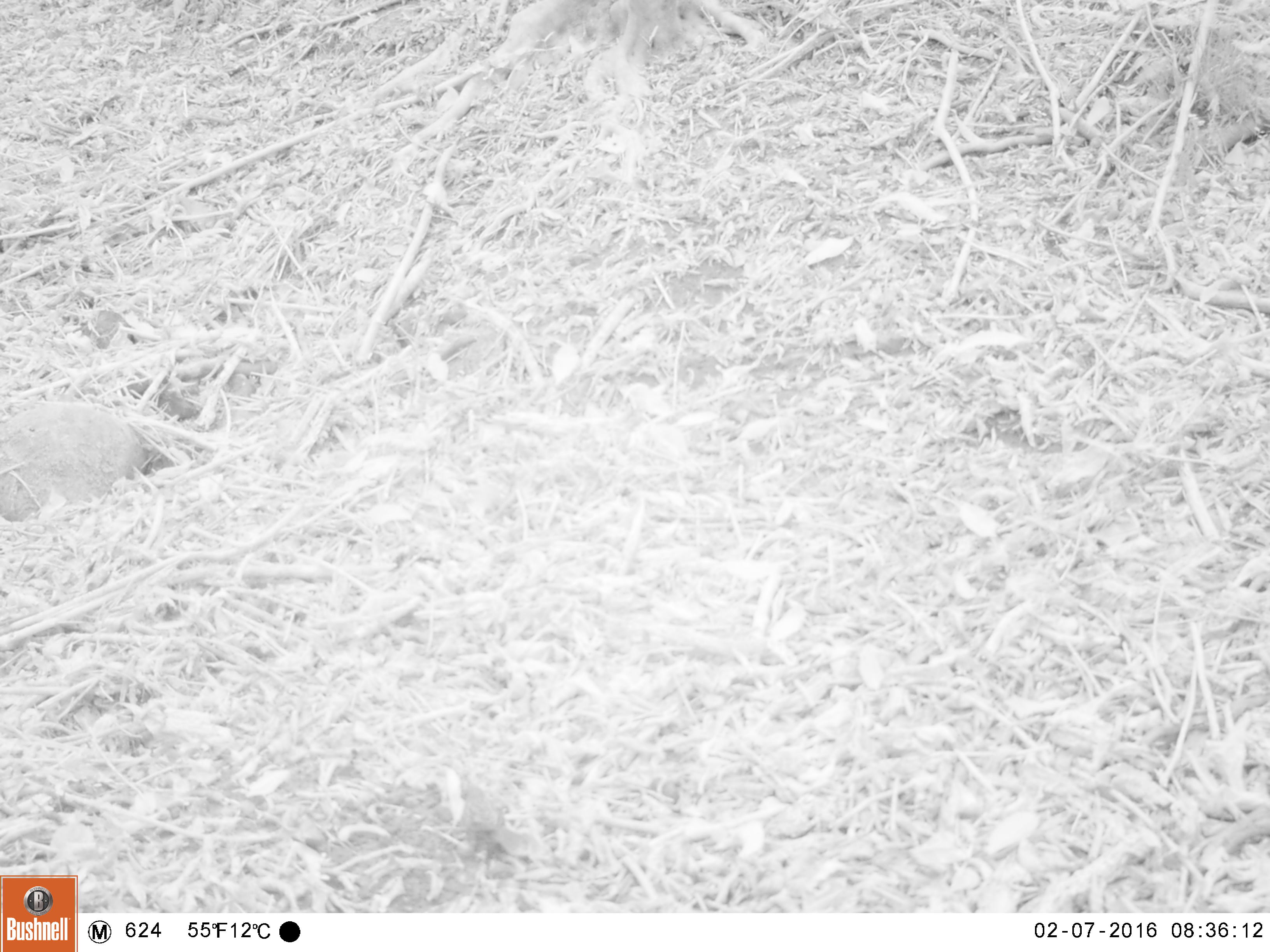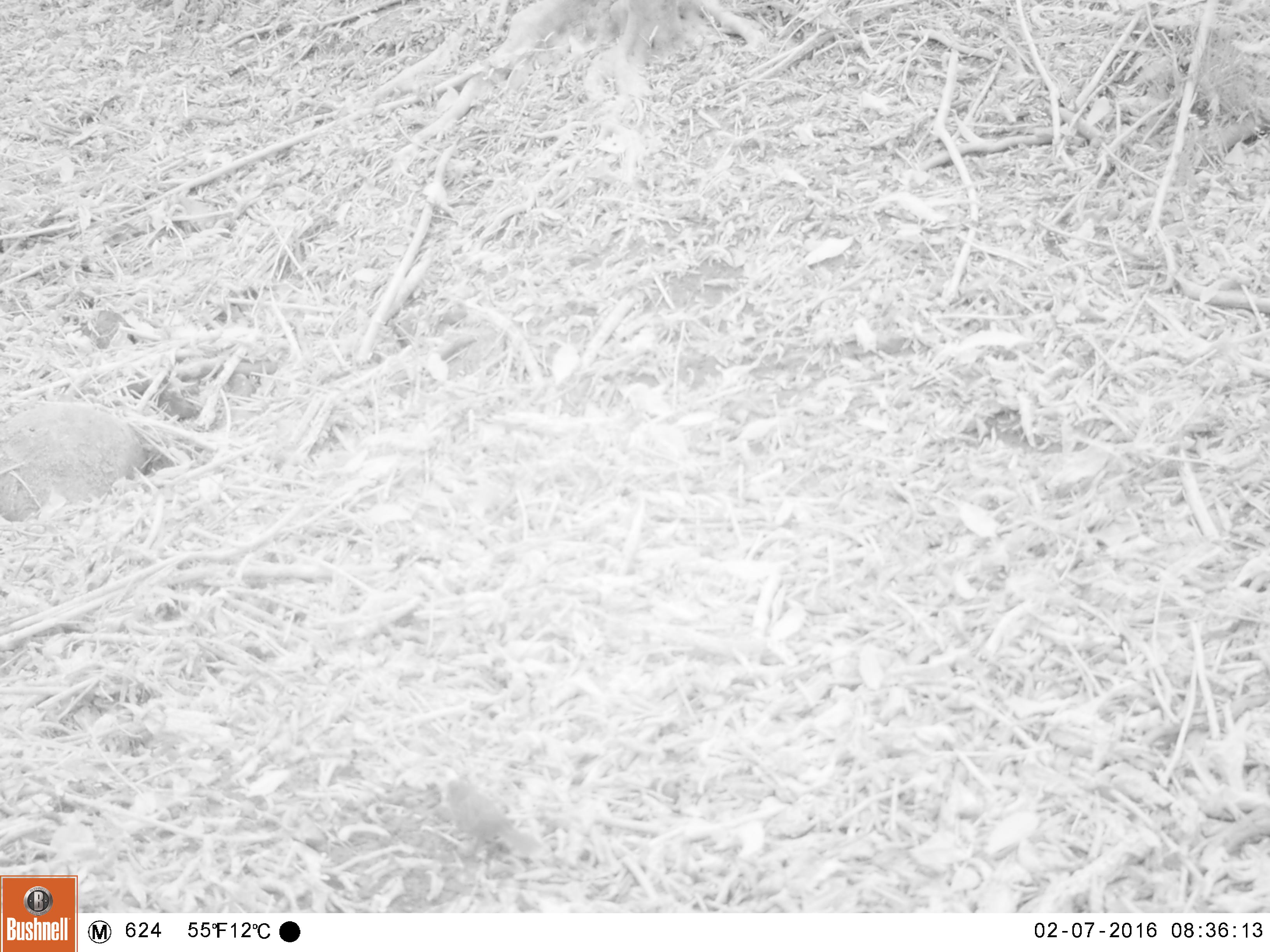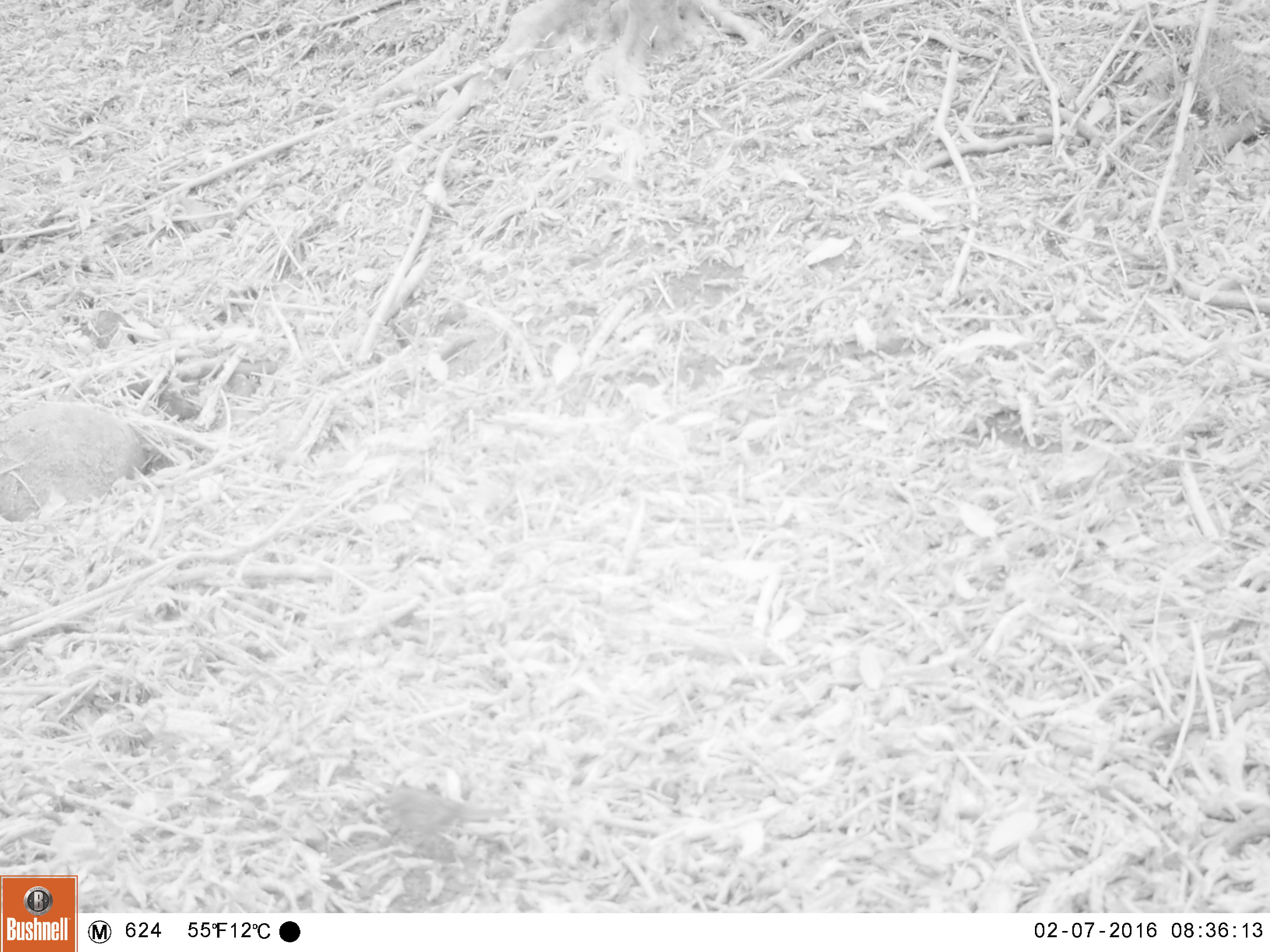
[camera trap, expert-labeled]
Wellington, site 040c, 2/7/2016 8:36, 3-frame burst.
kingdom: Animalia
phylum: Chordata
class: Aves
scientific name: Aves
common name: bird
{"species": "bird (Aves)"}